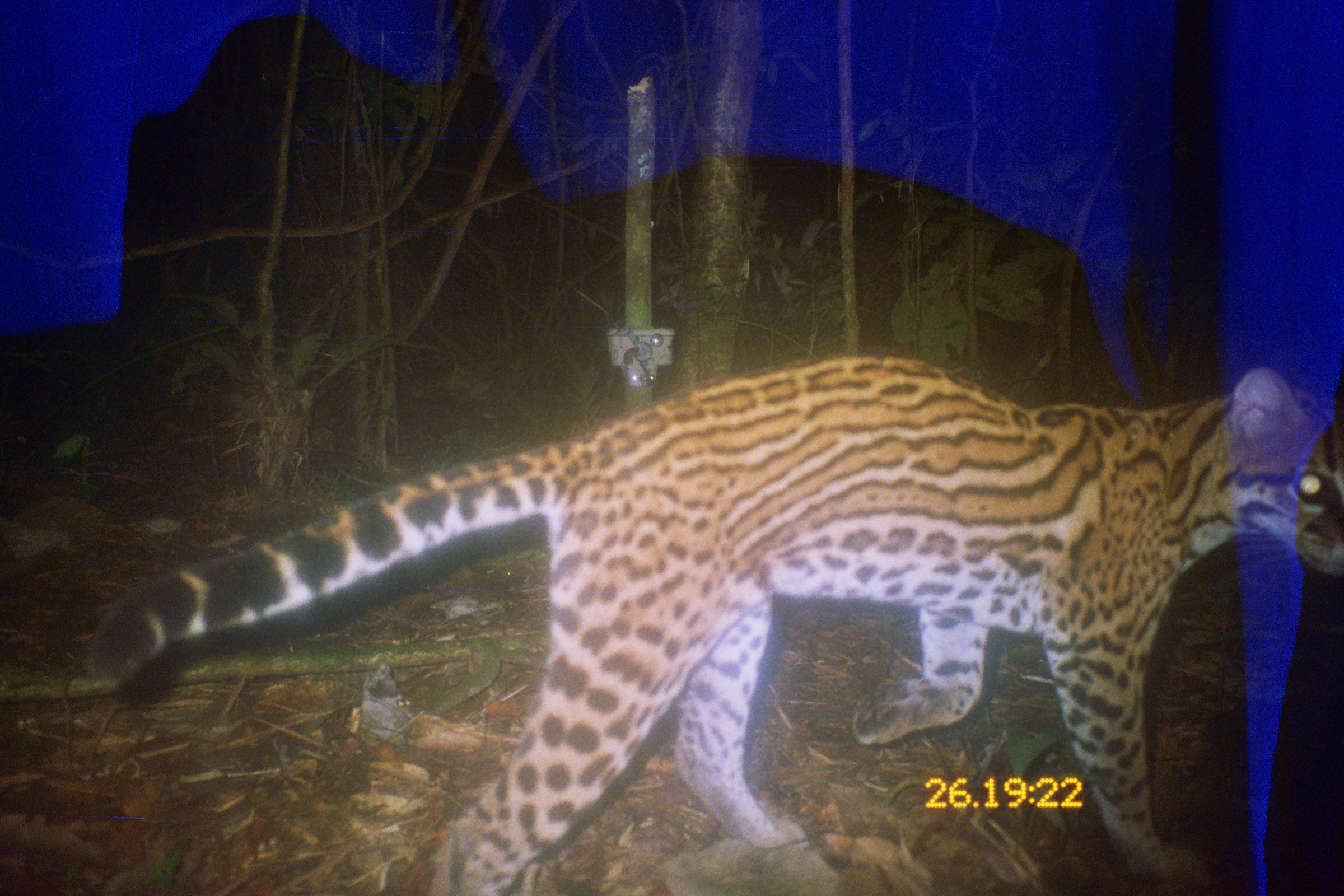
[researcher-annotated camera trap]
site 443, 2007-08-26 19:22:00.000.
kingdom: Animalia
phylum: Chordata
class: Mammalia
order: Carnivora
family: Felidae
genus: Leopardus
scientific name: Leopardus pardalis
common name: ocelot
Leopardus pardalis (ocelot).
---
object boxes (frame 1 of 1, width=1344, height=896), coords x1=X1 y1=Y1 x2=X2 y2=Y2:
leopardus pardalis: x1=81 y1=365 x2=1341 y2=893